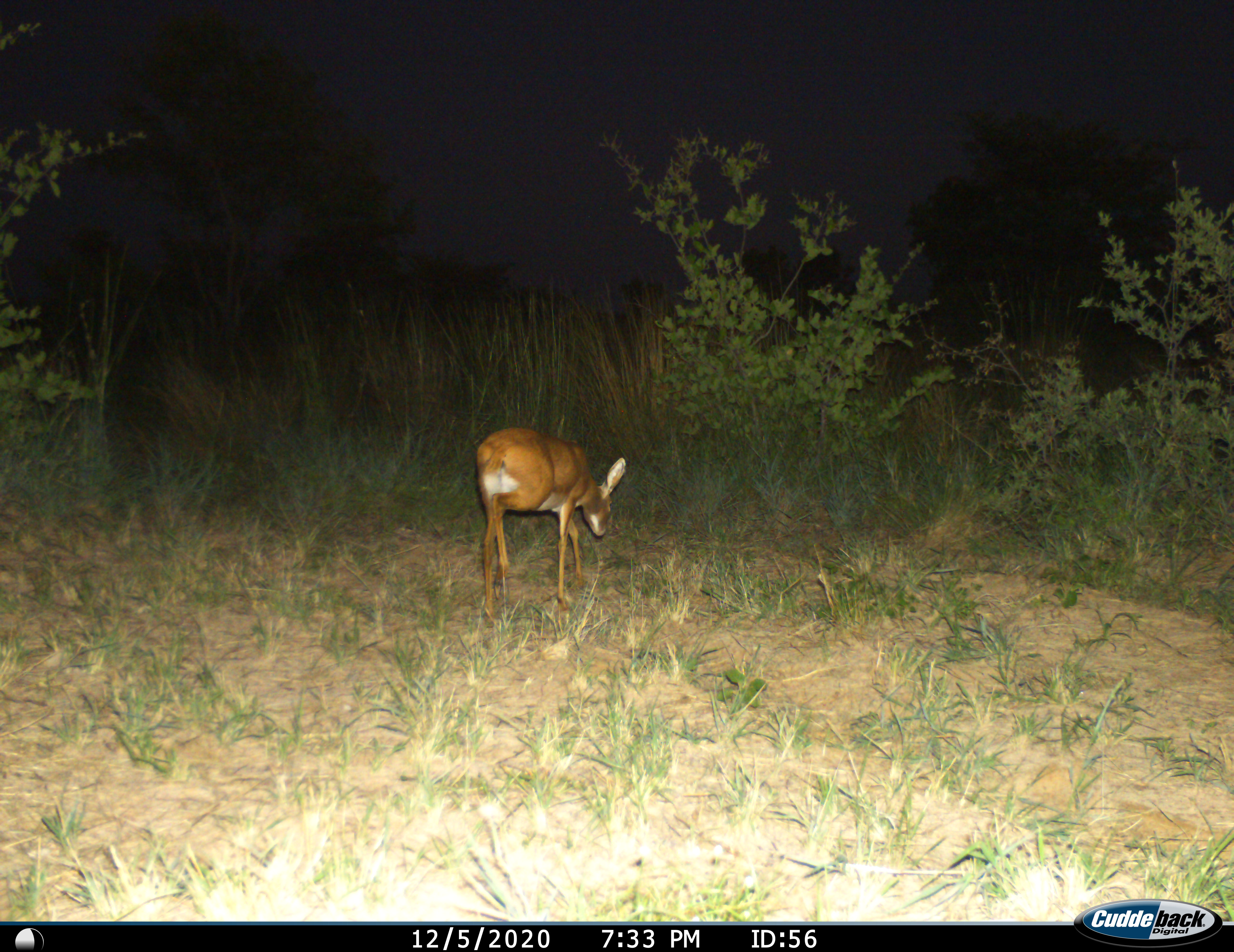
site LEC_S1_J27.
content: unidentified animal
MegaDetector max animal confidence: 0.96